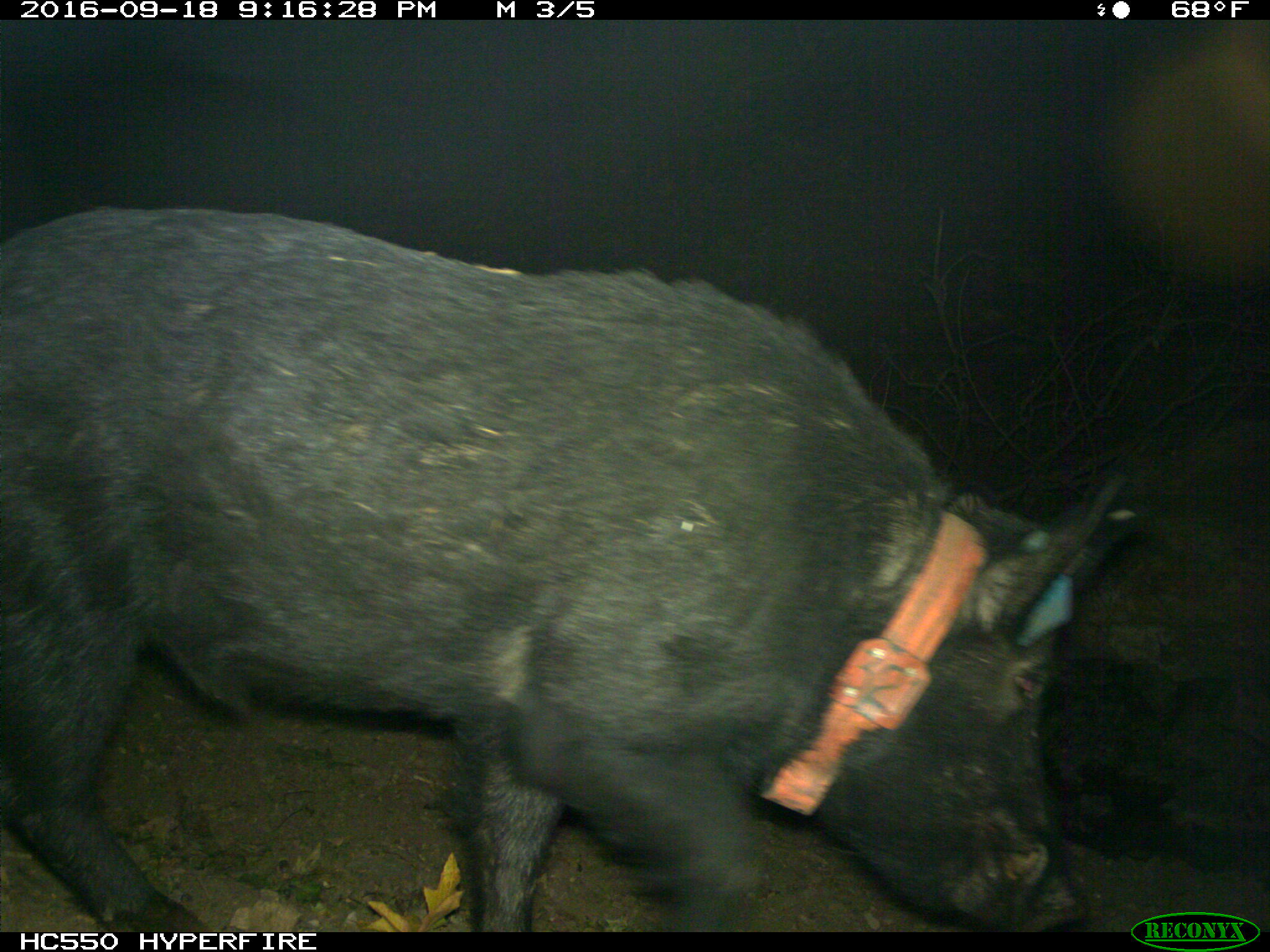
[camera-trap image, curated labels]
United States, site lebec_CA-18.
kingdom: Animalia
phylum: Chordata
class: Mammalia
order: Artiodactyla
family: Suidae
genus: Sus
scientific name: Sus scrofa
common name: wild boar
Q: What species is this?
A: Sus scrofa (wild boar).